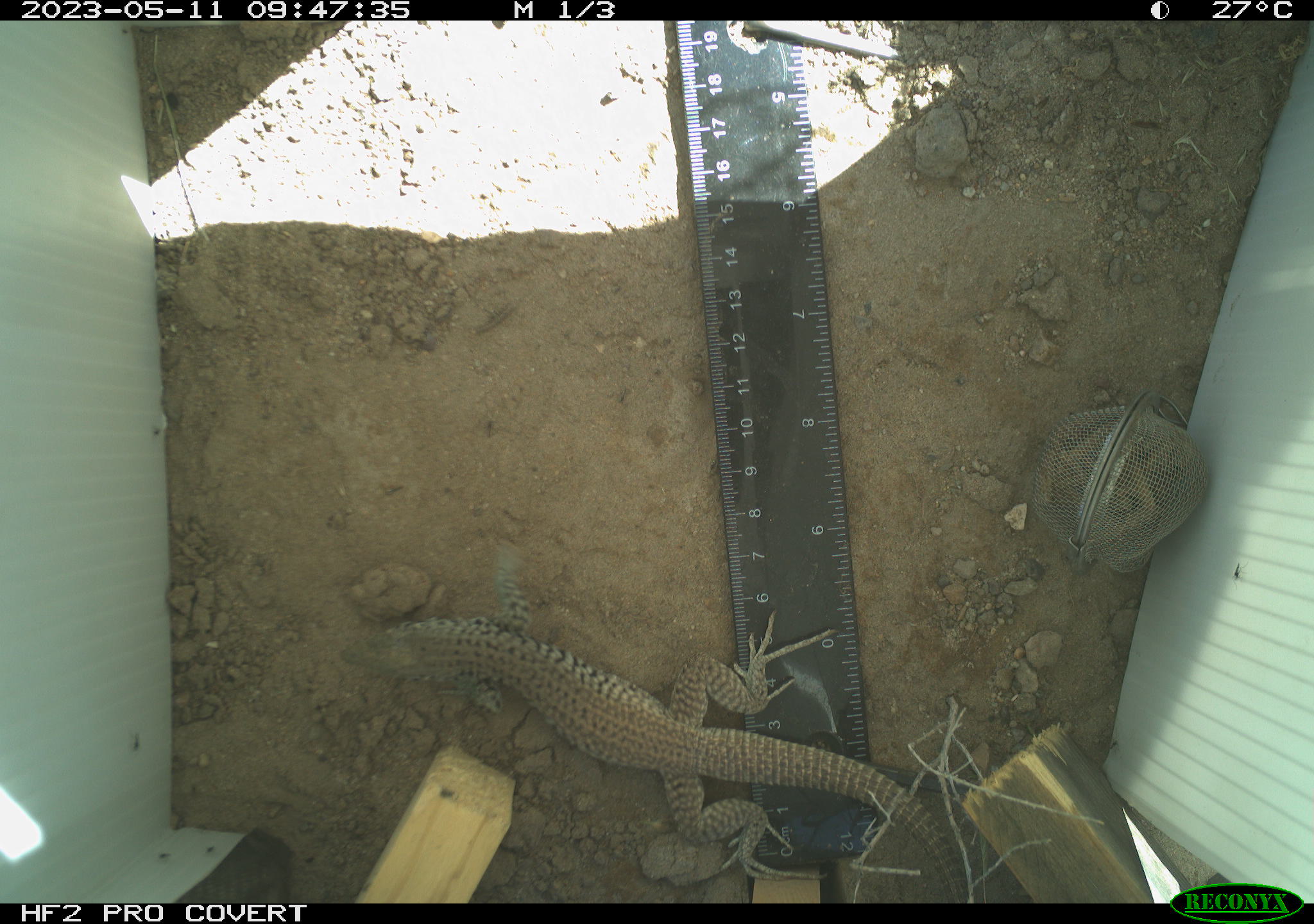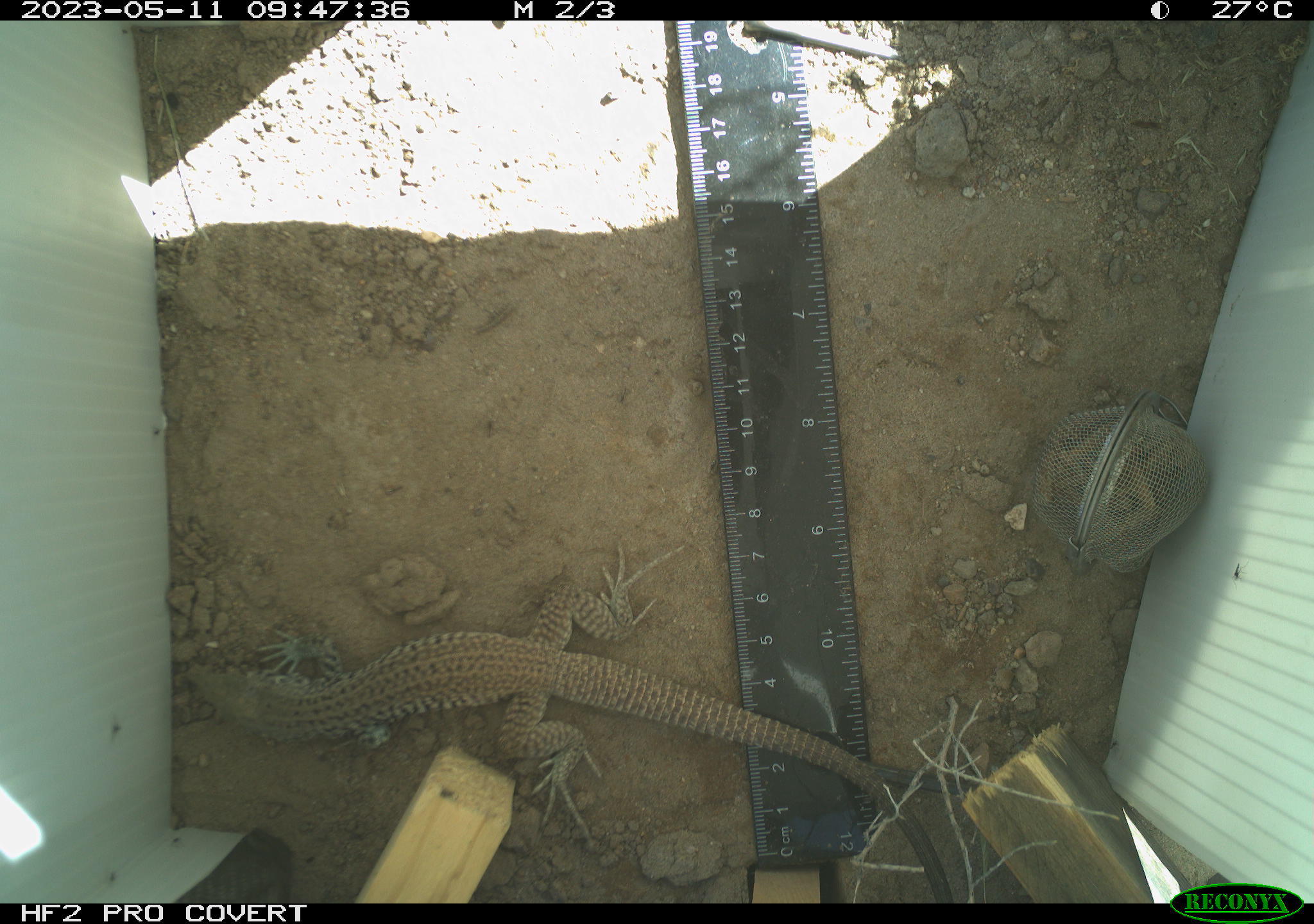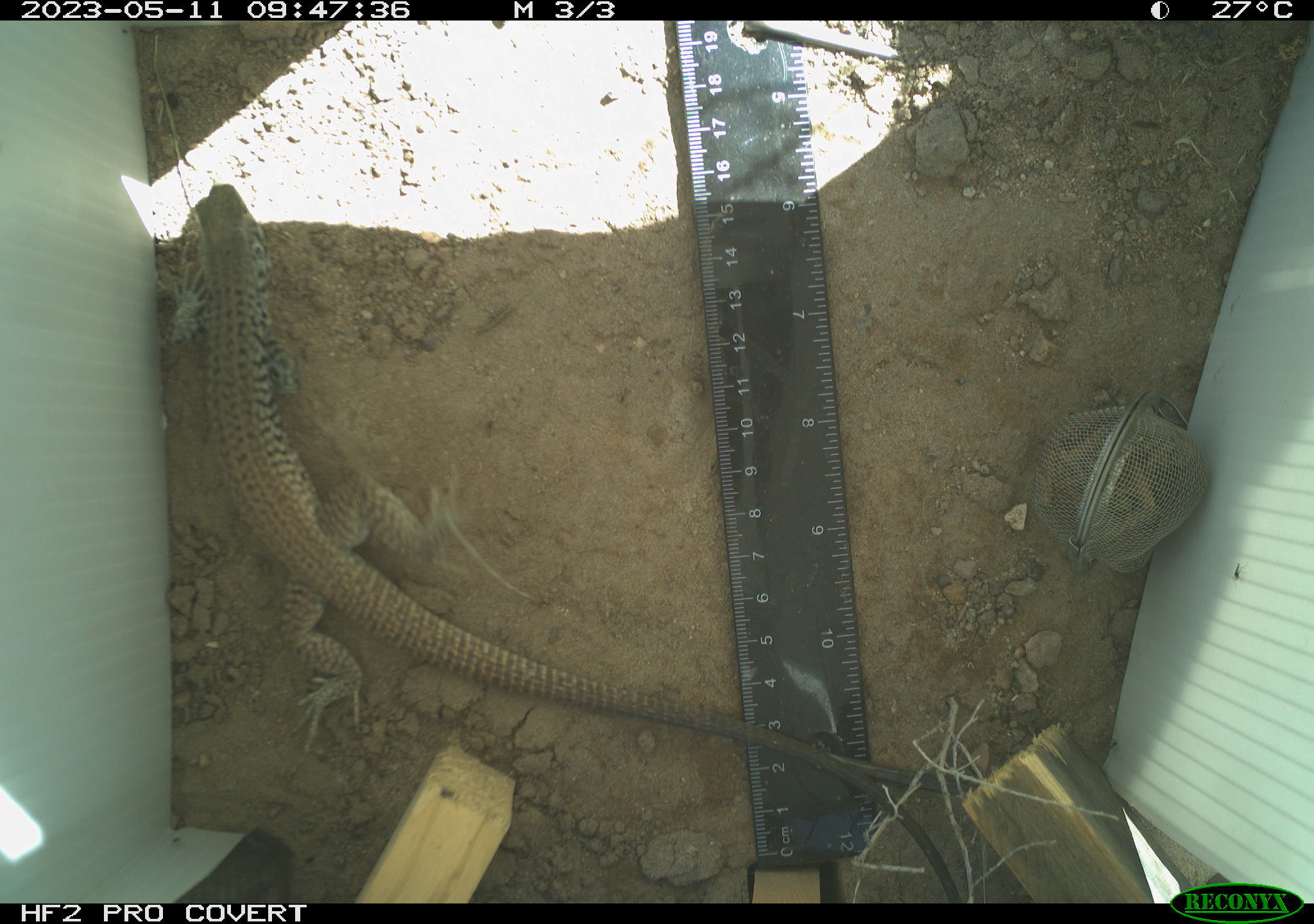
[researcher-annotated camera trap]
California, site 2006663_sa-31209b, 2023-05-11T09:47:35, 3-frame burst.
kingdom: Animalia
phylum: Chordata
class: Reptilia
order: Squamata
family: Teiidae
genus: Aspidoscelis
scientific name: Aspidoscelis tigris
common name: western whiptail